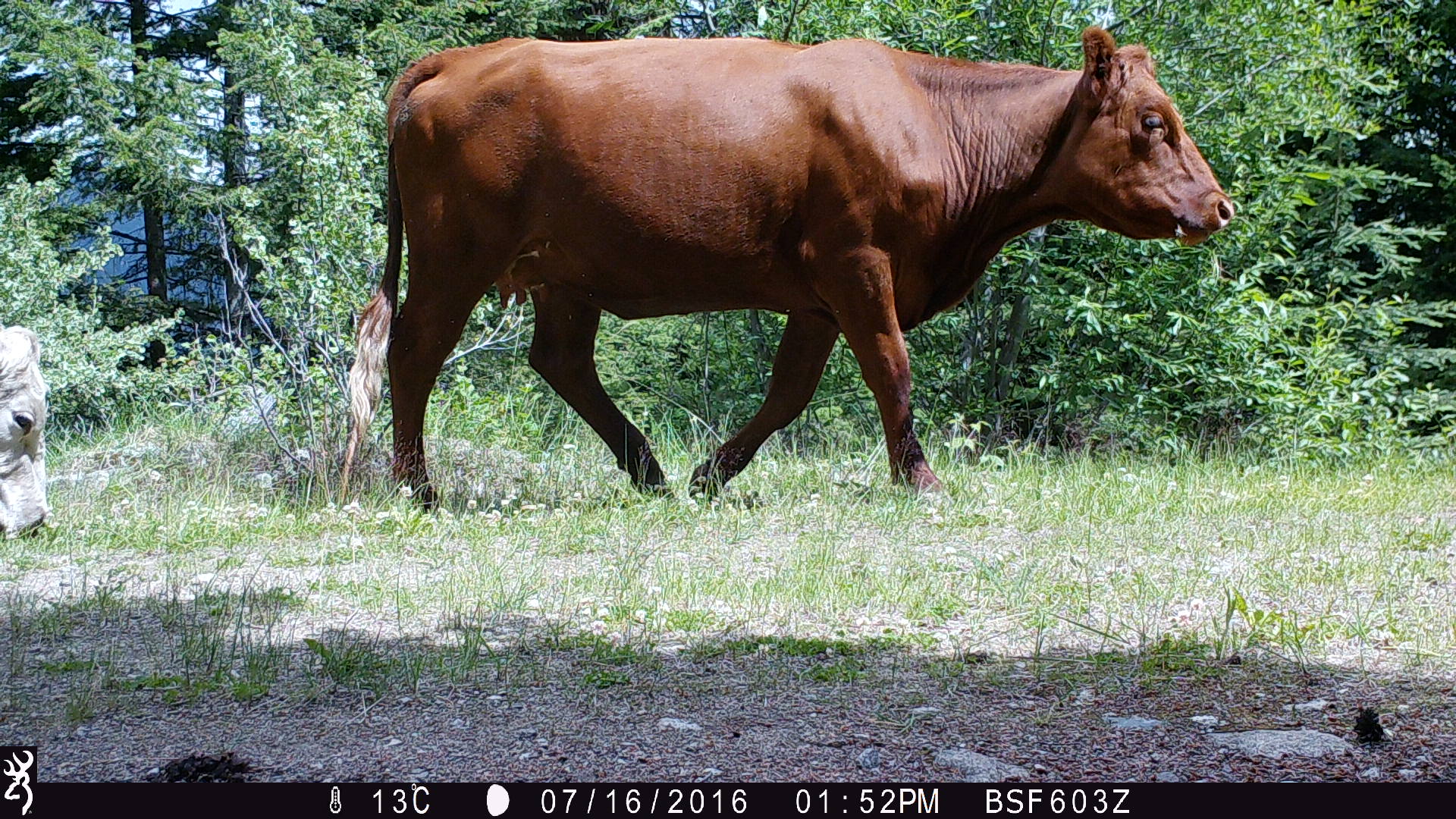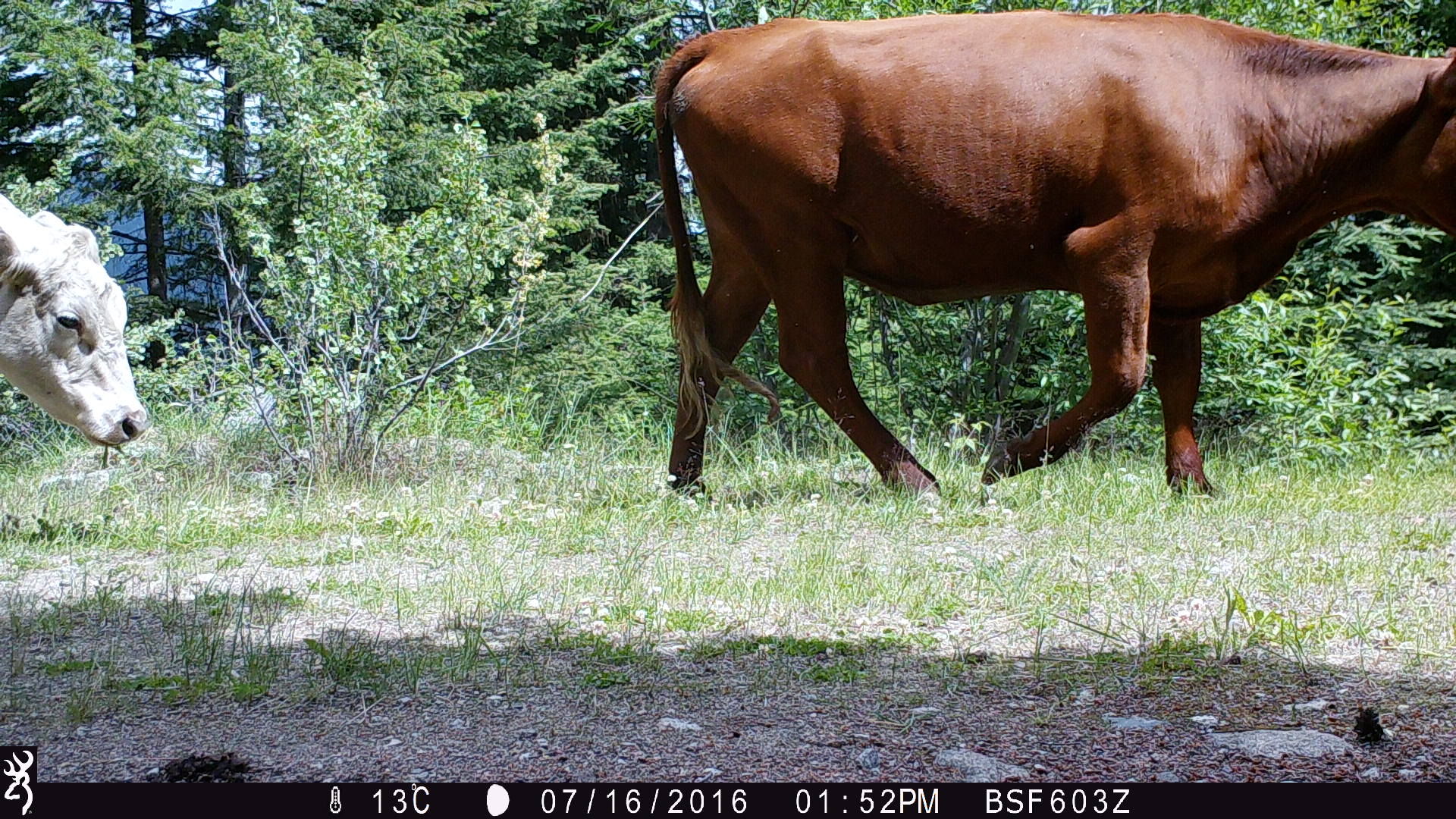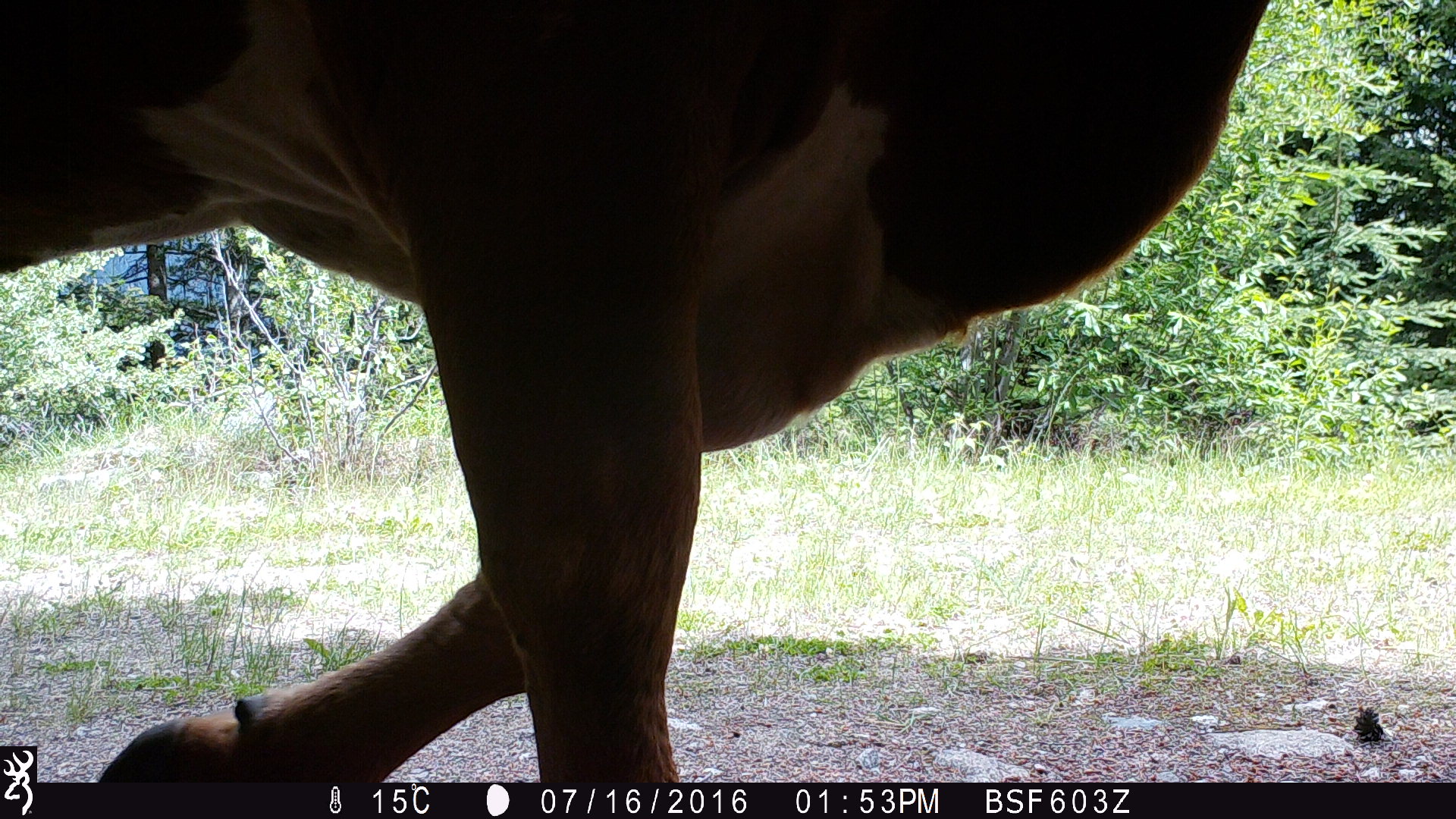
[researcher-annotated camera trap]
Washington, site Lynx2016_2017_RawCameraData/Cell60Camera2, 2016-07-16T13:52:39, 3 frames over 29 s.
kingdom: Animalia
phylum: Chordata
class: Mammalia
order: Artiodactyla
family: Bovidae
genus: Bos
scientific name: Bos taurus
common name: domestic cattle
Domestic cattle (Bos taurus). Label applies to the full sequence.